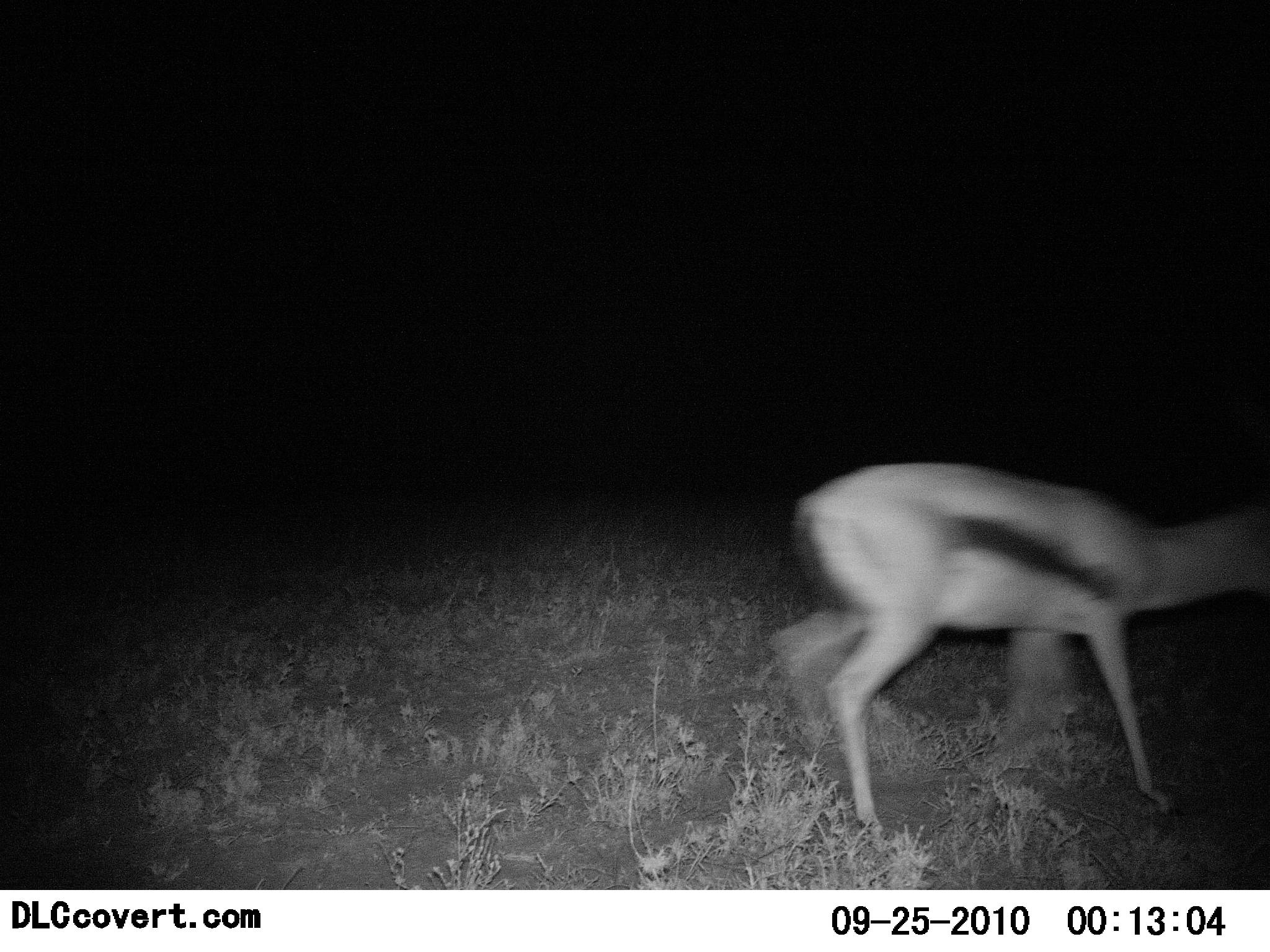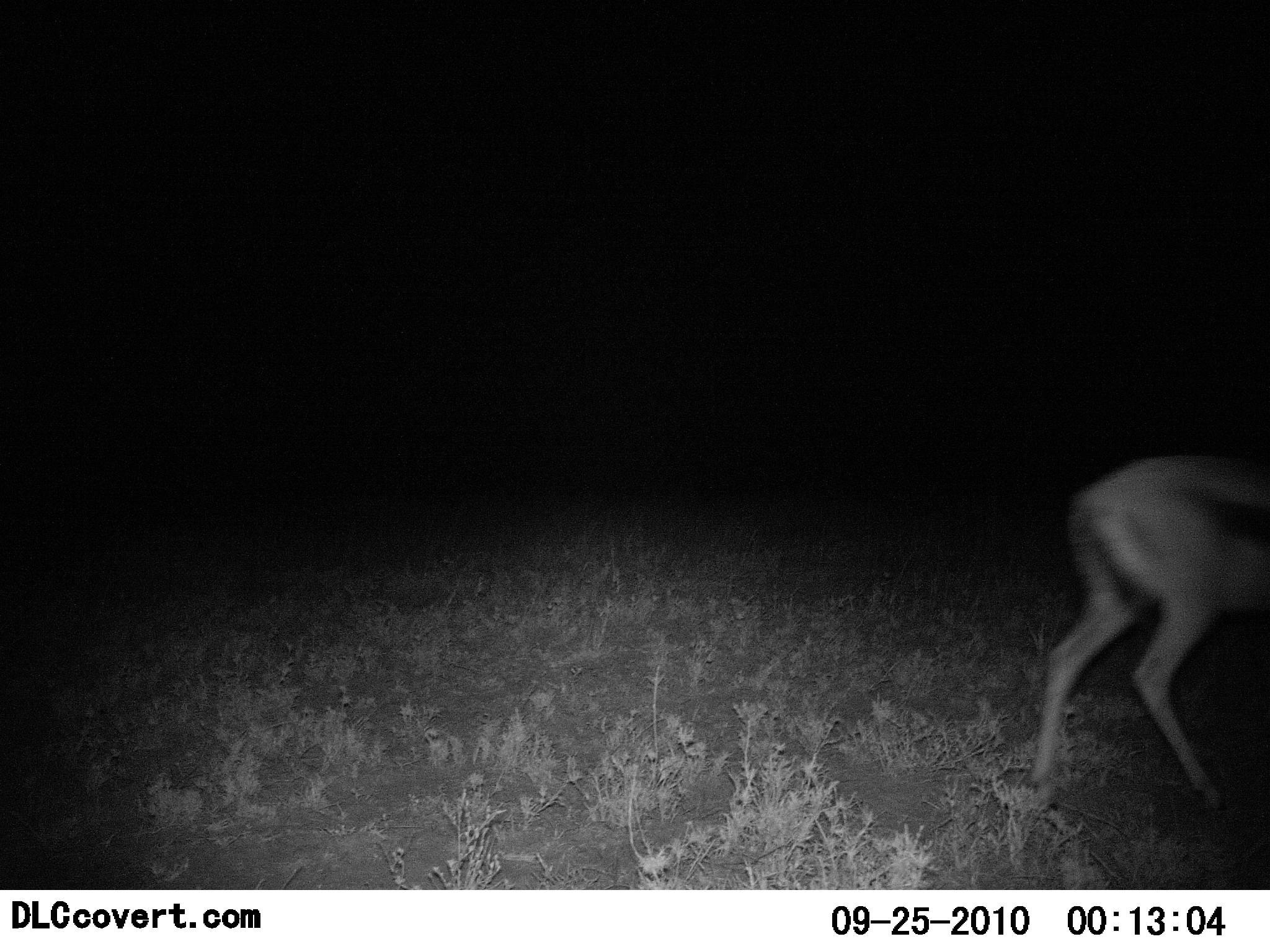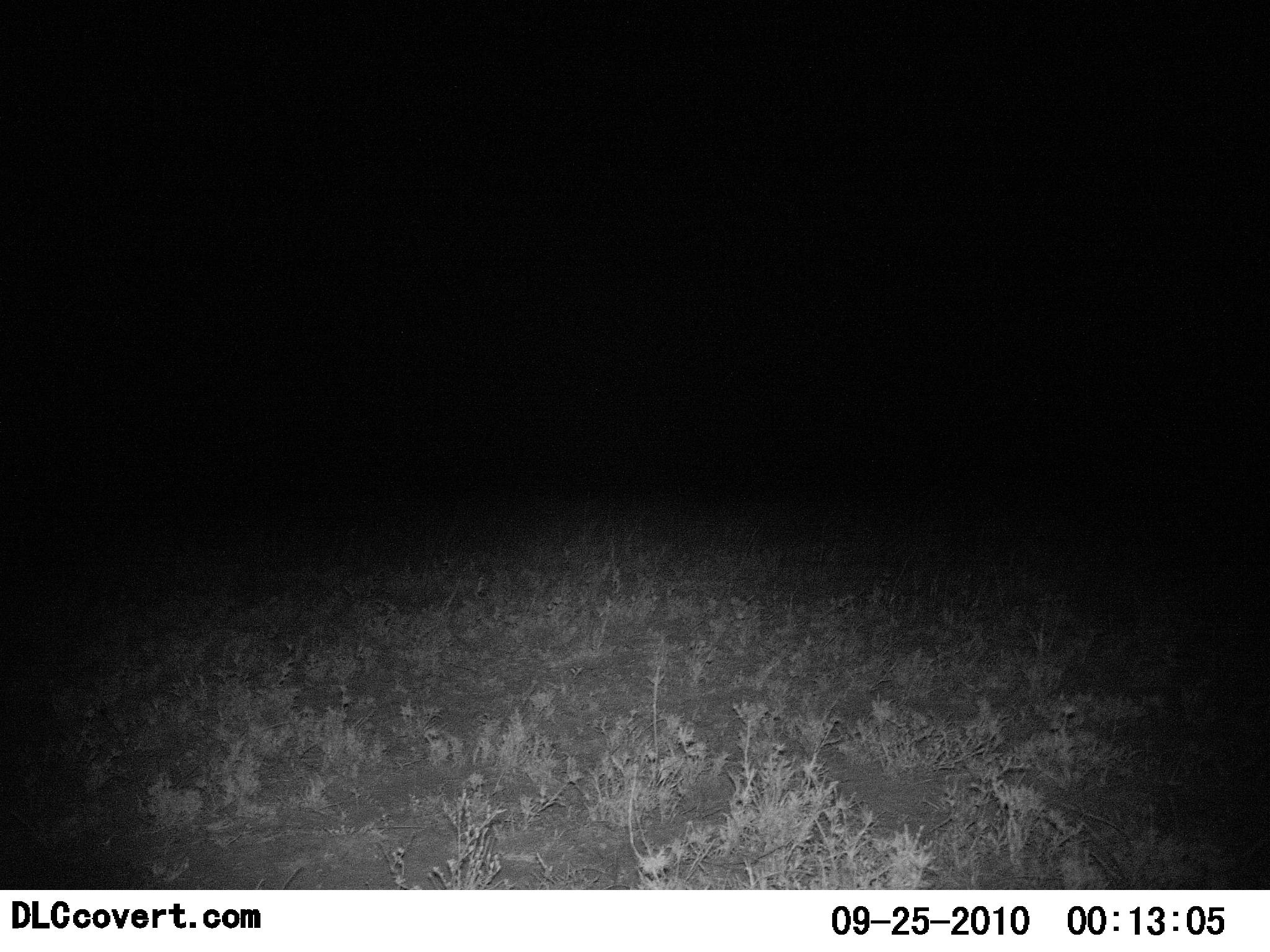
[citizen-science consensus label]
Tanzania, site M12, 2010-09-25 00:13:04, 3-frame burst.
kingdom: Animalia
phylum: Chordata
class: Mammalia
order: Artiodactyla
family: Bovidae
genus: Eudorcas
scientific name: Eudorcas thomsonii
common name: thomson's gazelle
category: gazellethomsons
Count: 1.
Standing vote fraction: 0%.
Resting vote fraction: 0%.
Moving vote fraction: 95%.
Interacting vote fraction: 5%.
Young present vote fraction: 0%.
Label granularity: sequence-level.